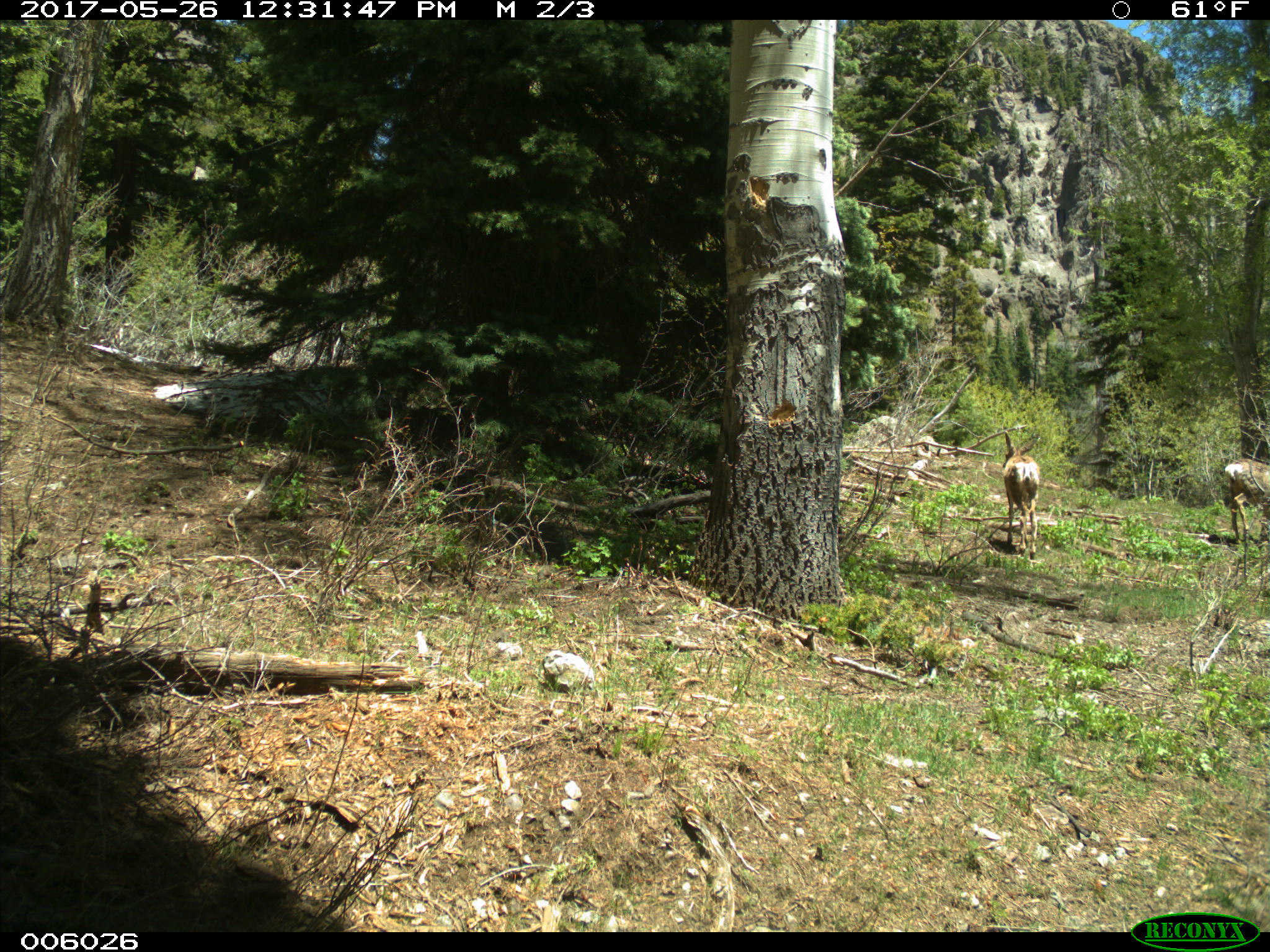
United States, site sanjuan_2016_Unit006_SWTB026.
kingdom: Animalia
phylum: Chordata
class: Mammalia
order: Artiodactyla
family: Cervidae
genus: Odocoileus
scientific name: Odocoileus hemionus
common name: mule deer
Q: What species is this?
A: Odocoileus hemionus (mule deer).